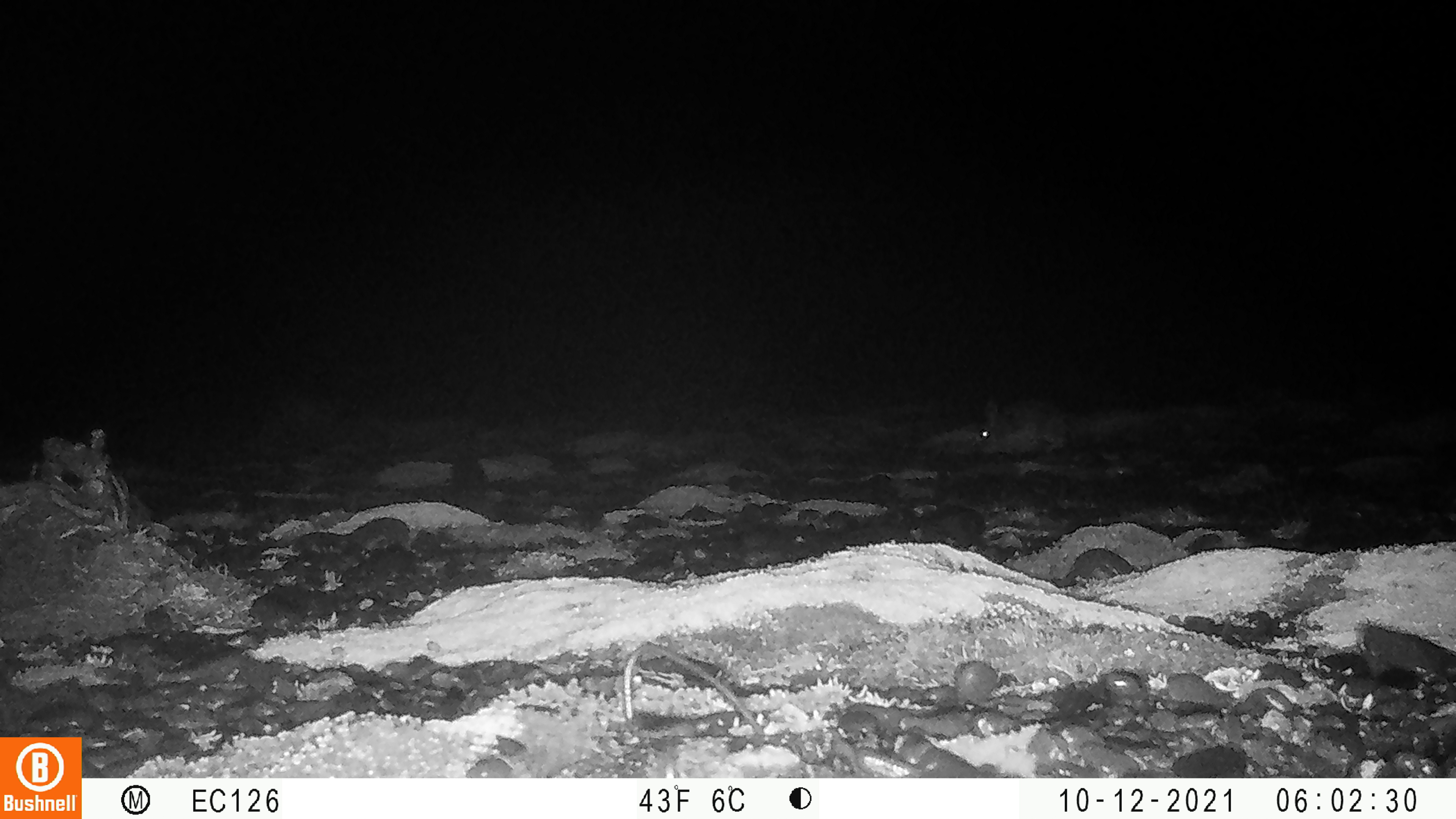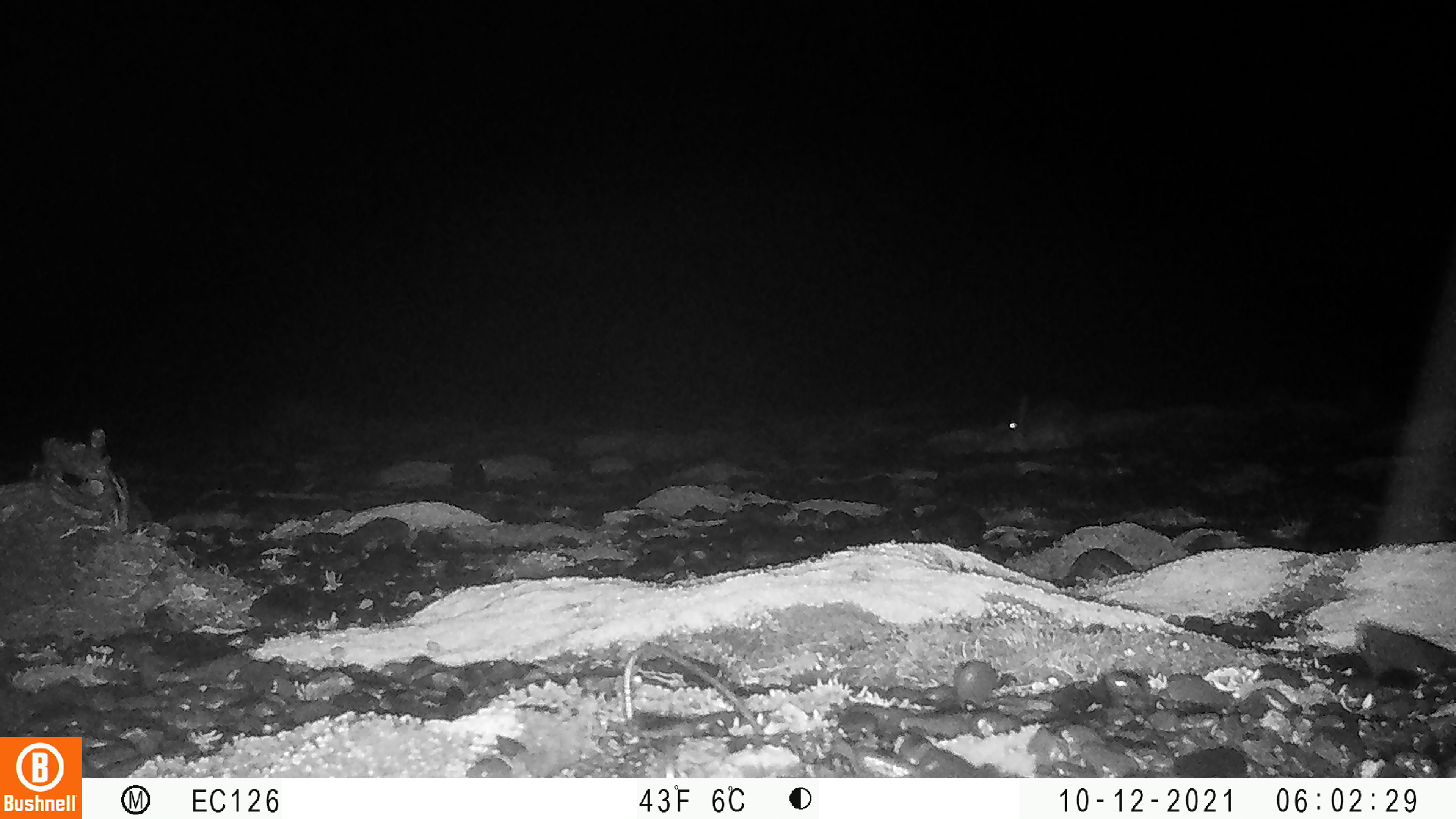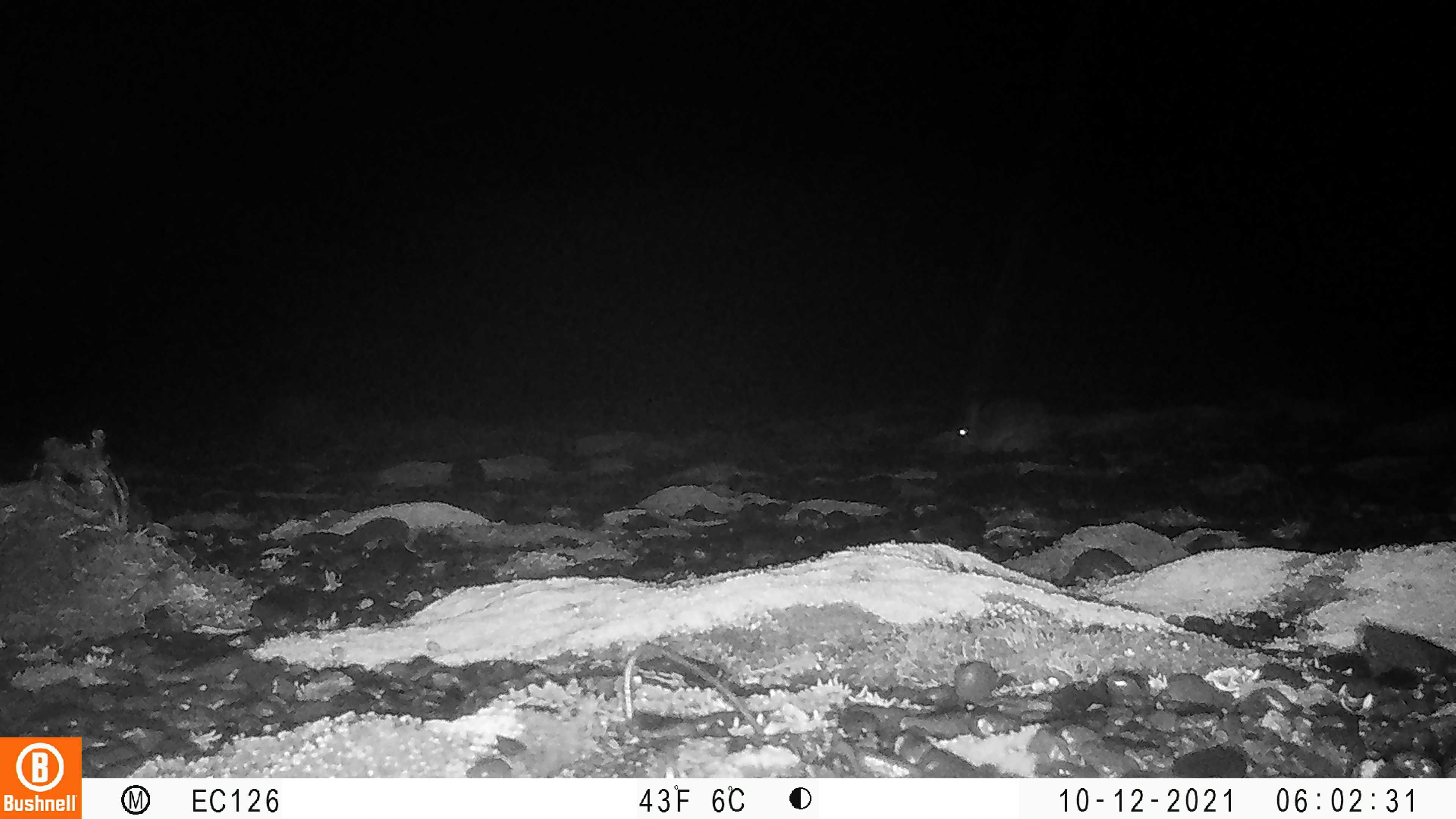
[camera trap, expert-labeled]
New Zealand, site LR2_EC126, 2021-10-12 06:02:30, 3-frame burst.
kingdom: Animalia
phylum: Chordata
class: Mammalia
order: Lagomorpha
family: Leporidae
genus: Oryctolagus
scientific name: Oryctolagus cuniculus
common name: european rabbit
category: rabbit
Rabbit (european rabbit) (Oryctolagus cuniculus).